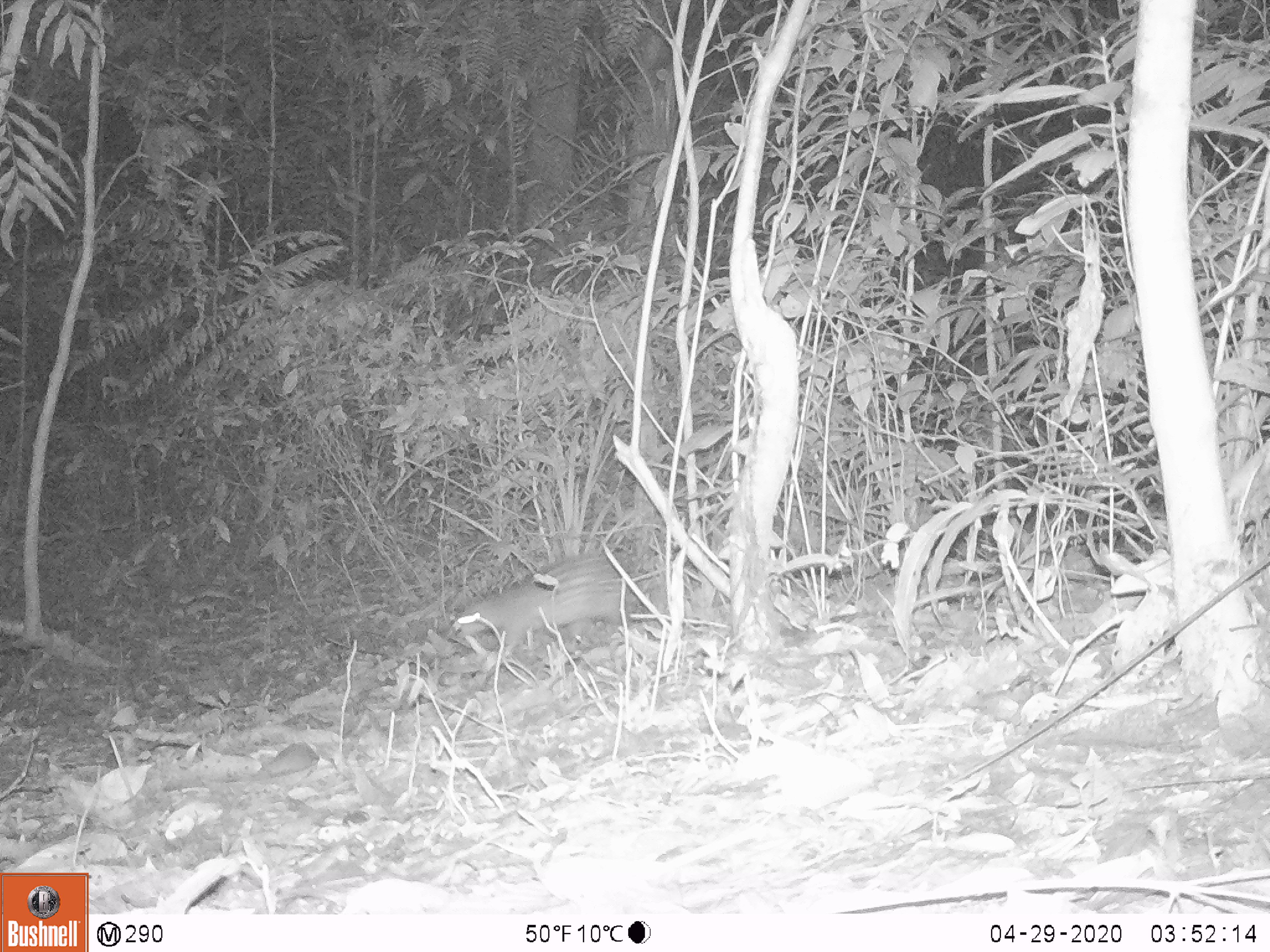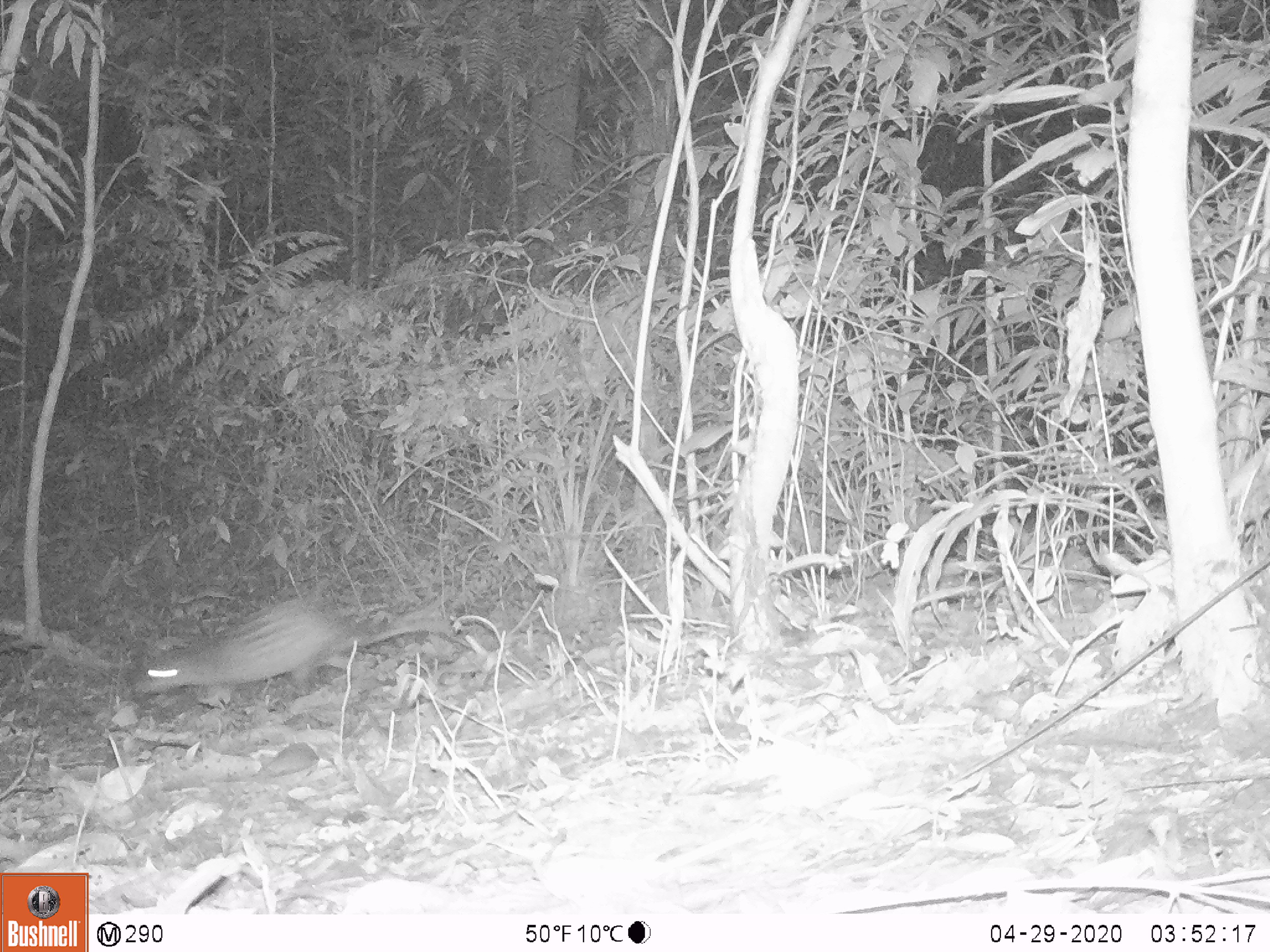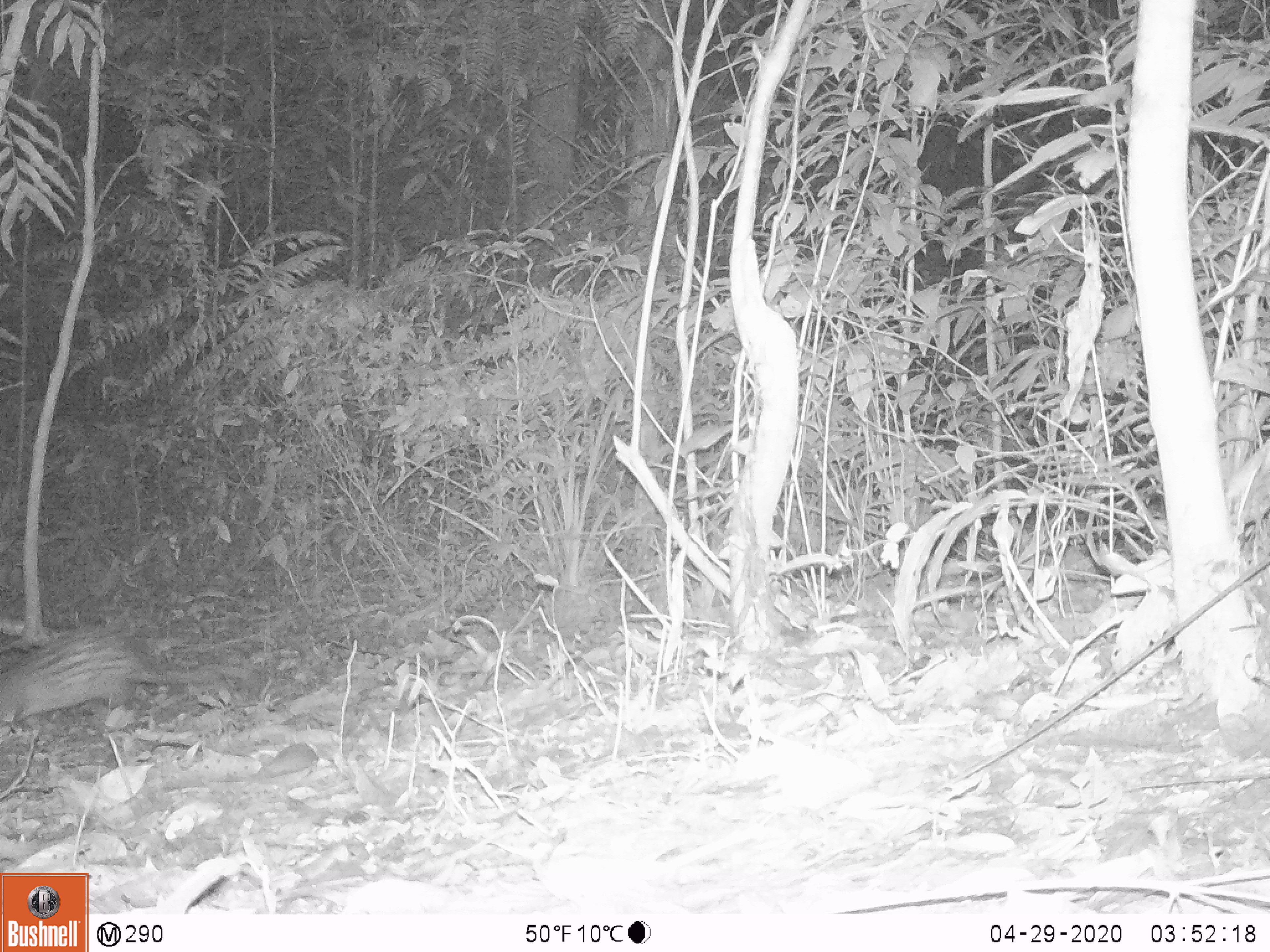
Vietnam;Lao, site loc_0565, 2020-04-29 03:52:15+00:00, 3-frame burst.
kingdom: Animalia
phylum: Chordata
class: Mammalia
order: Rodentia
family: Hystricidae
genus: Atherurus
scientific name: Atherurus macrourus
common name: asiatic brush-tailed porcupine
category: asiatic brush tailed porcupine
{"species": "asiatic brush tailed porcupine (asiatic brush-tailed porcupine) (Atherurus macrourus)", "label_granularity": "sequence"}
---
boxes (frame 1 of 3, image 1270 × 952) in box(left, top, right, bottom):
asiatic brush tailed porcupine: box(452, 551, 638, 655)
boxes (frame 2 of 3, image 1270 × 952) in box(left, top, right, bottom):
asiatic brush tailed porcupine: box(136, 595, 452, 704)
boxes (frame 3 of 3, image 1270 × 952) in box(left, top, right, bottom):
asiatic brush tailed porcupine: box(0, 628, 226, 722)